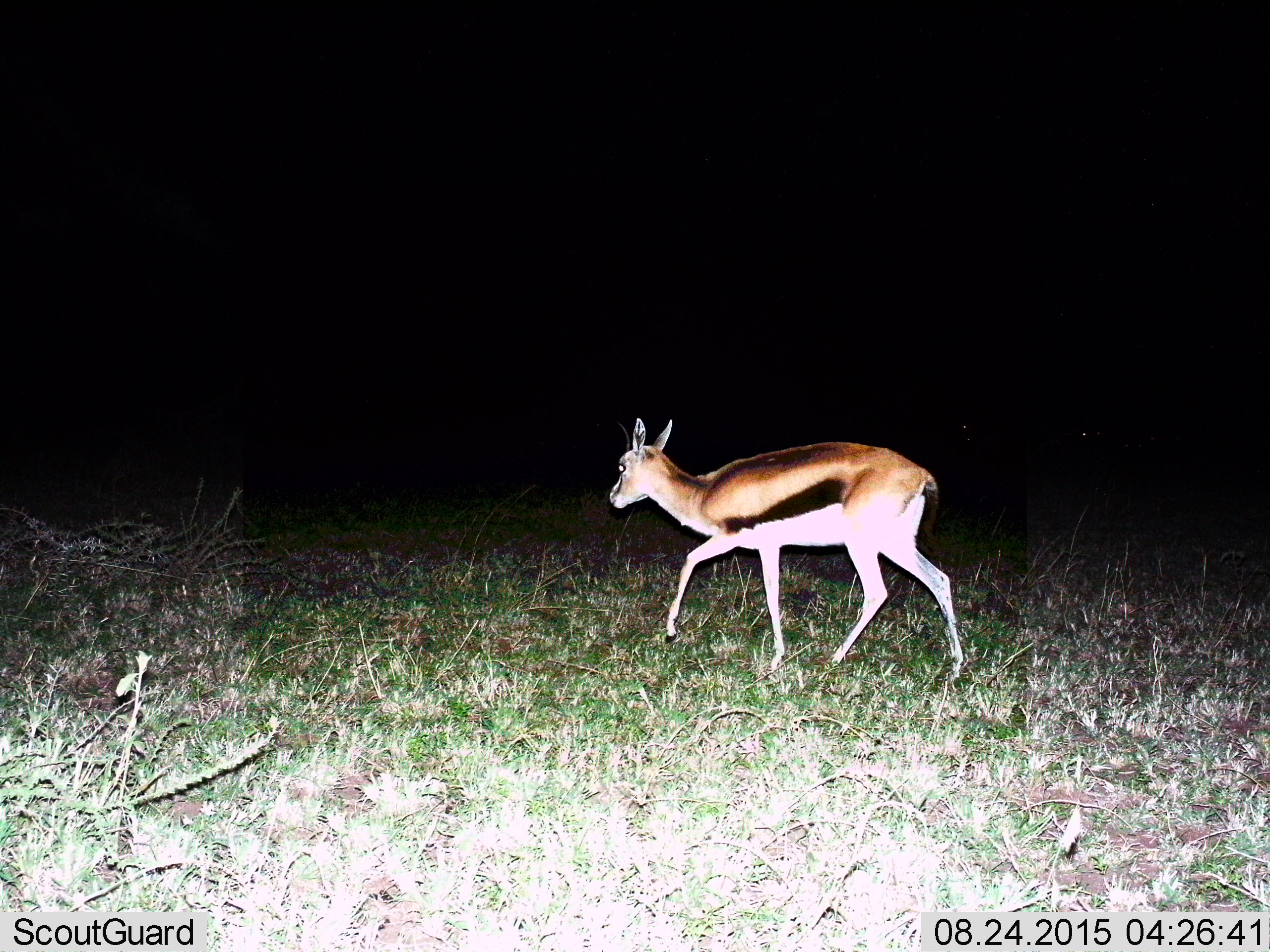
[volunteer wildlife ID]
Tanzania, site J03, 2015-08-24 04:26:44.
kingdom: Animalia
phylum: Chordata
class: Mammalia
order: Artiodactyla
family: Bovidae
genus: Eudorcas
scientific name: Eudorcas thomsonii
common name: thomson's gazelle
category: gazellethomsons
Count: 1.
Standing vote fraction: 10%.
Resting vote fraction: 0%.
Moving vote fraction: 90%.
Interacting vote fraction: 0%.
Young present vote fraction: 0%.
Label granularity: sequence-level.